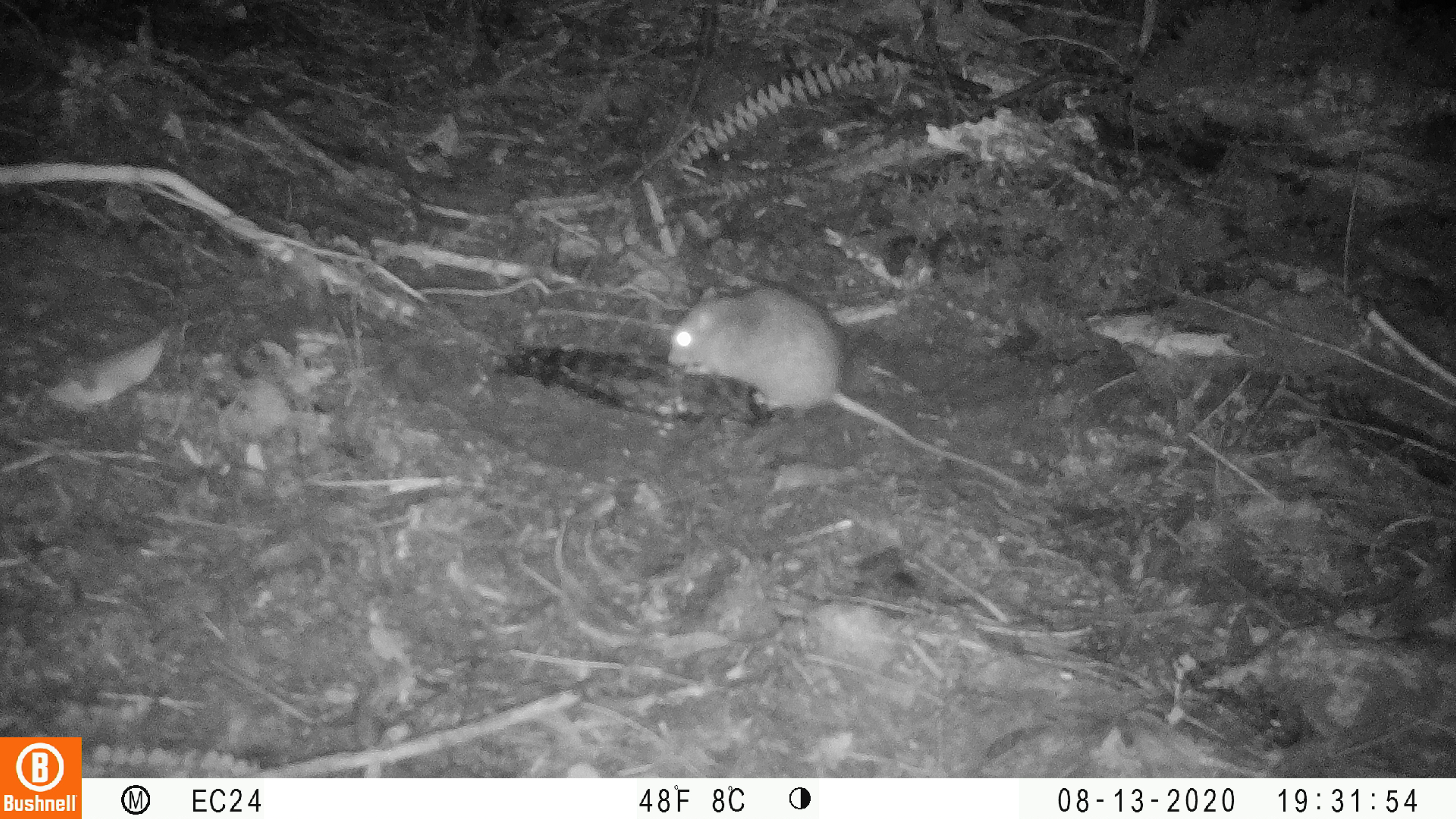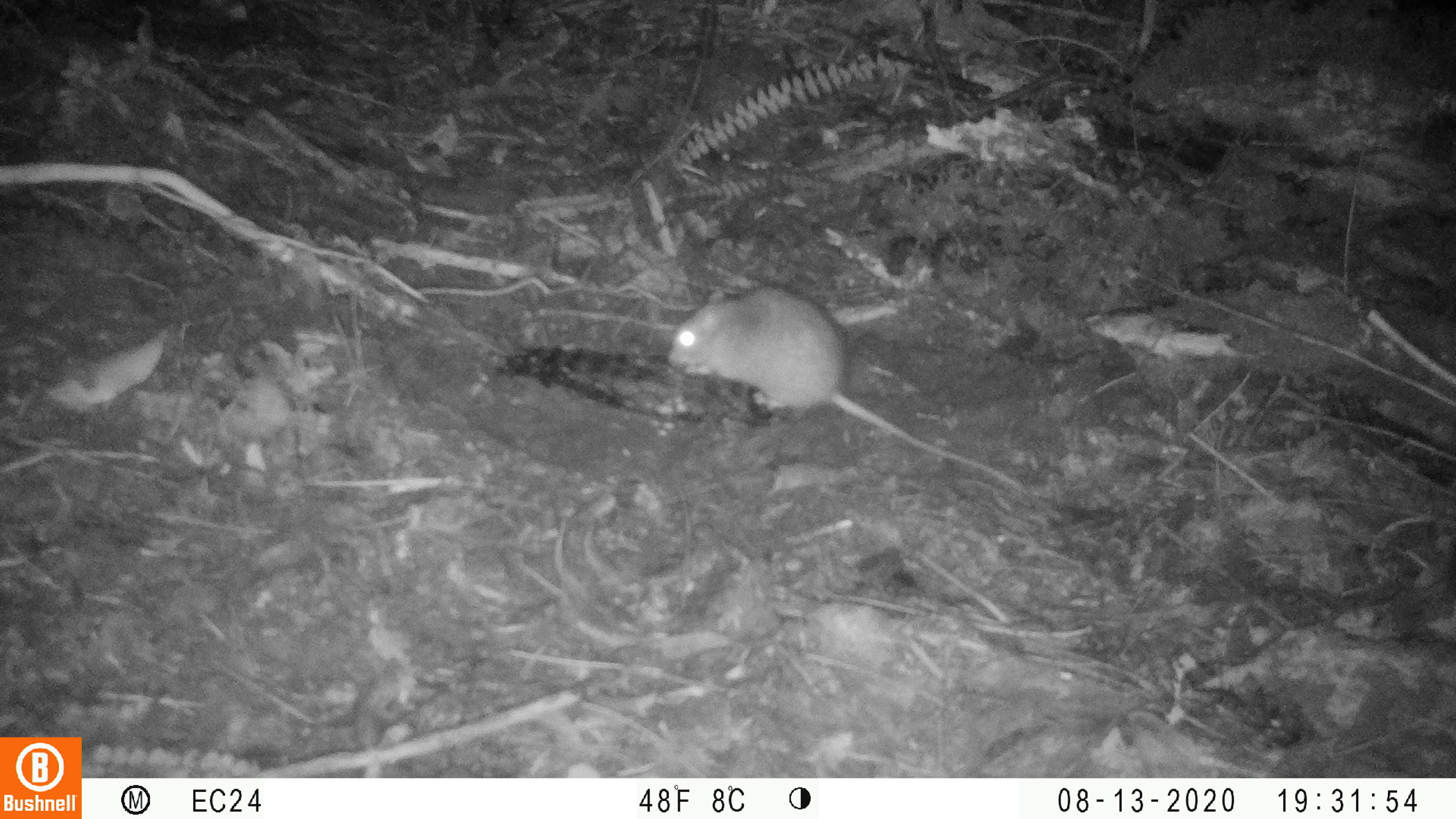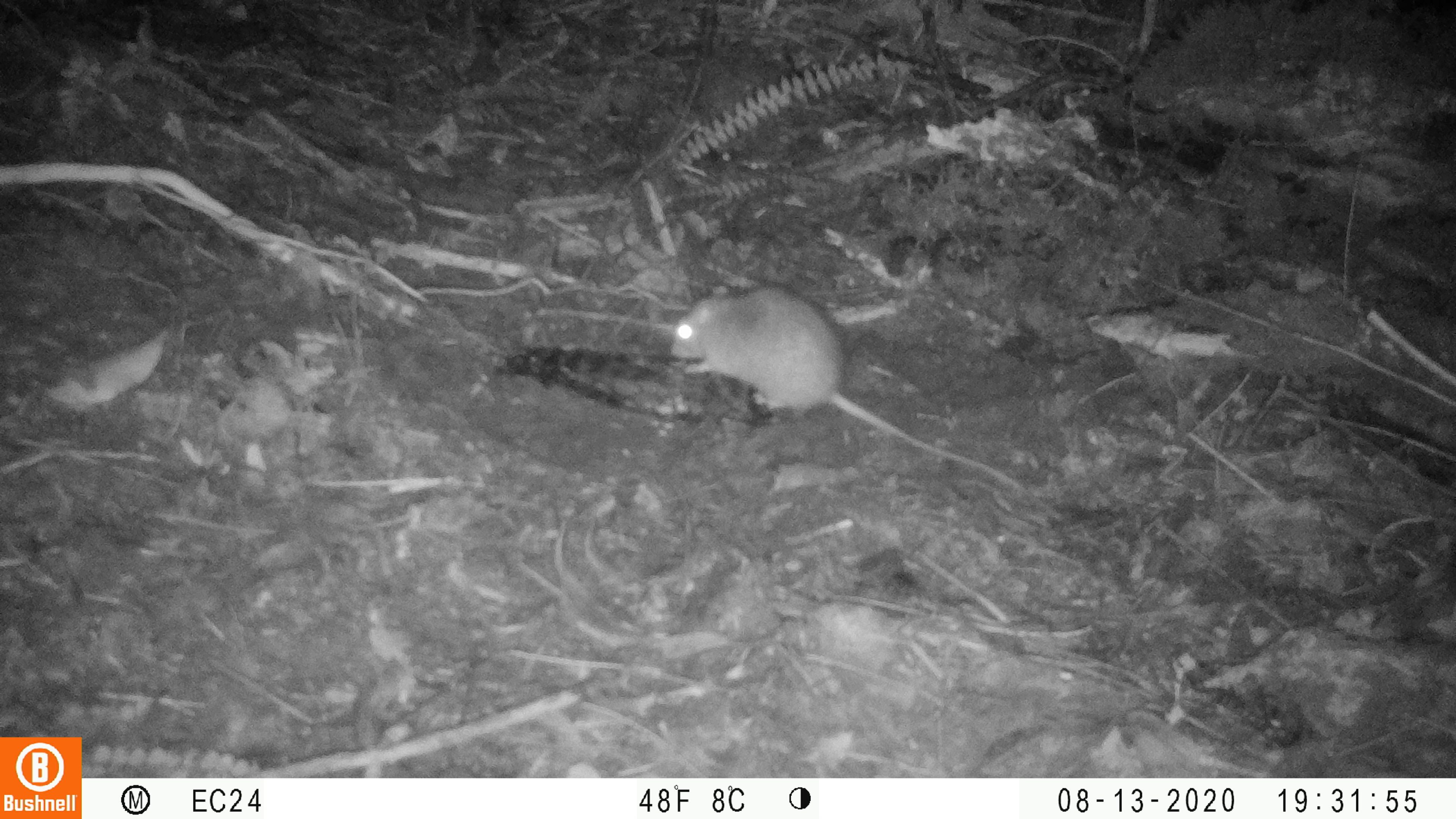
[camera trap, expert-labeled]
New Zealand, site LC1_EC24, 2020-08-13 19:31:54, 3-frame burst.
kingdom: Animalia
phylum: Chordata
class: Mammalia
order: Rodentia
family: Muridae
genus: Rattus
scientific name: Rattus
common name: rat